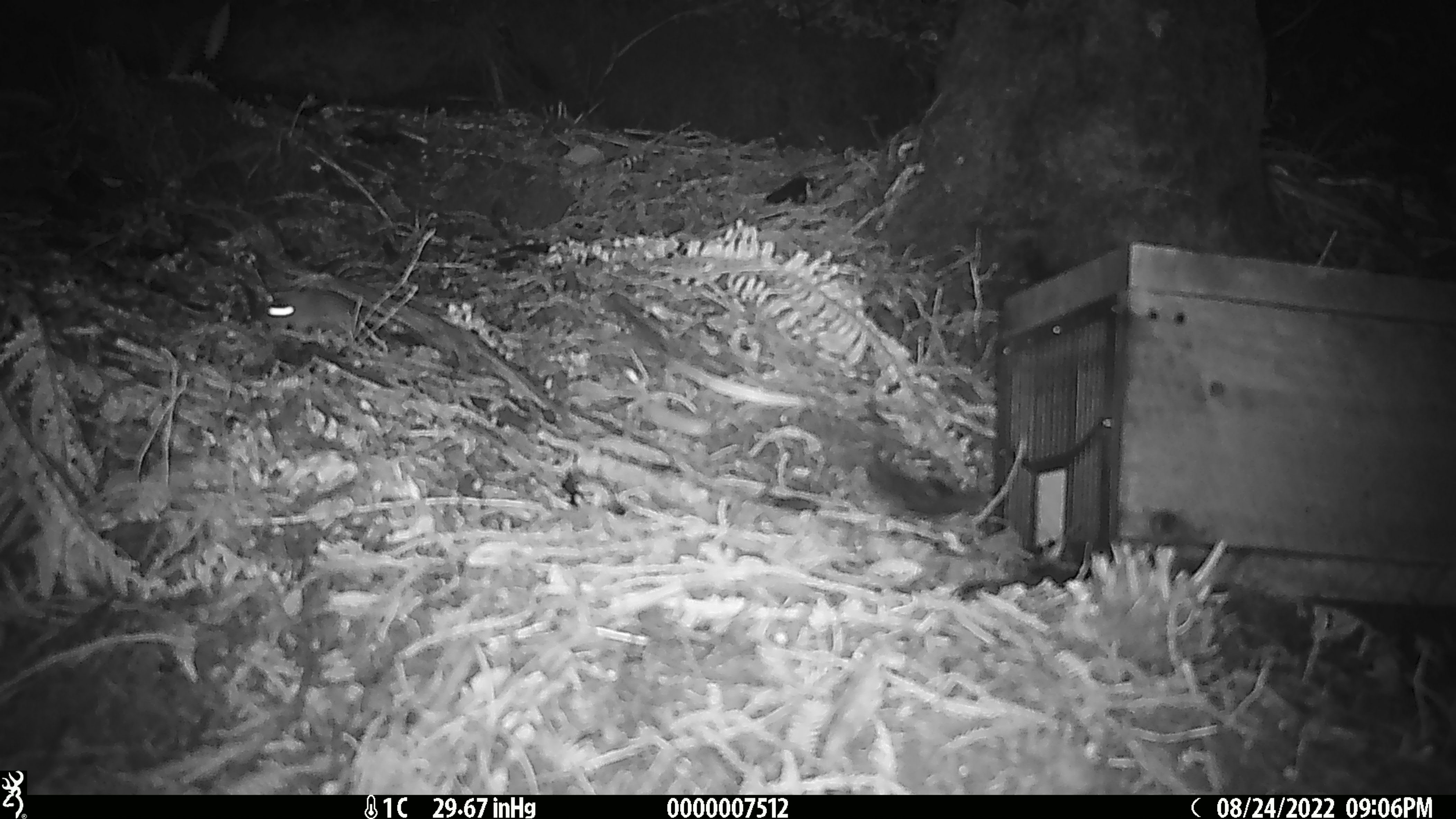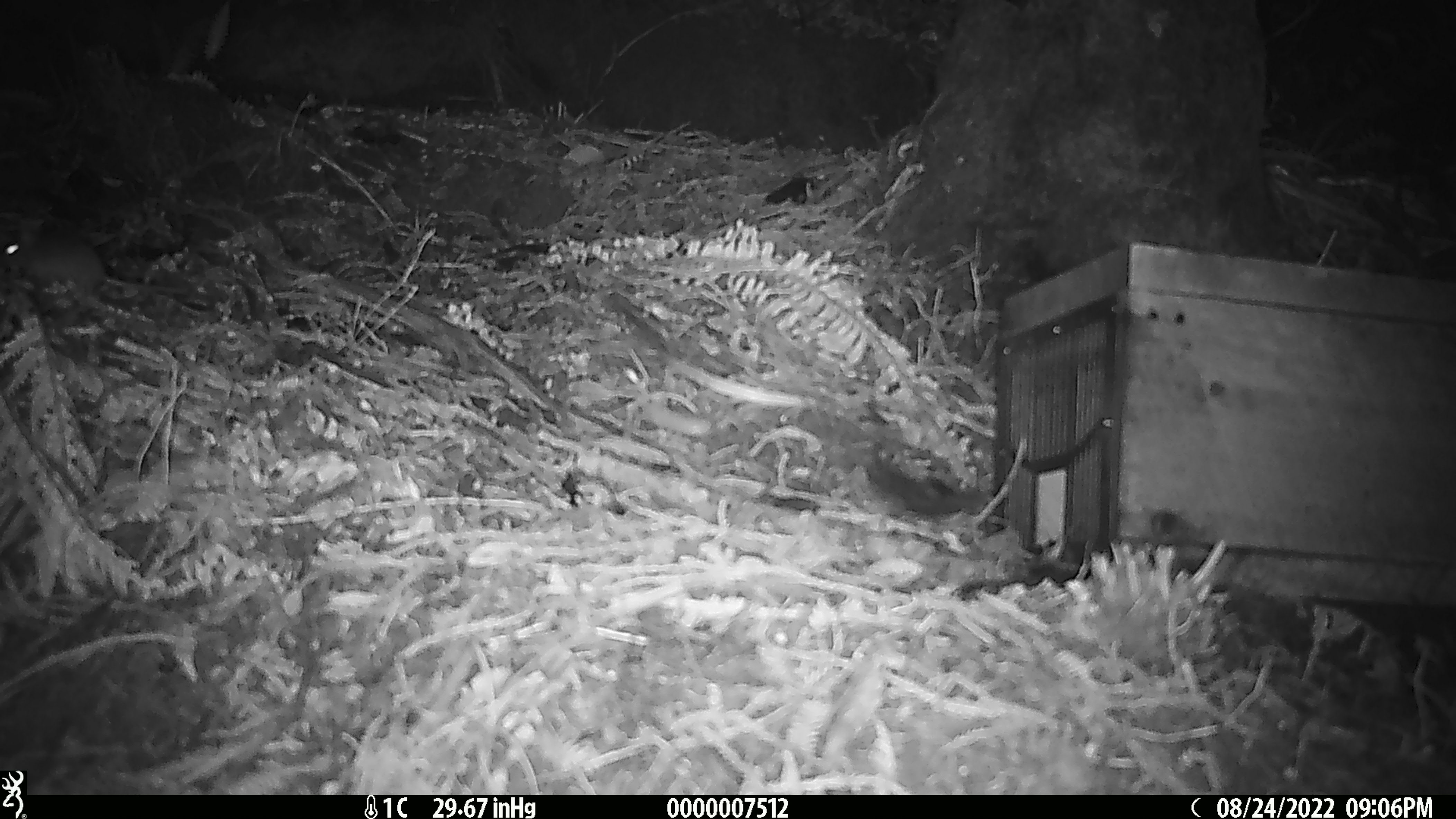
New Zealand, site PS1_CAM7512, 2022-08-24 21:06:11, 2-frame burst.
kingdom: Animalia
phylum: Chordata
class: Mammalia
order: Rodentia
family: Muridae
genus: Mus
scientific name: Mus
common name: mouse